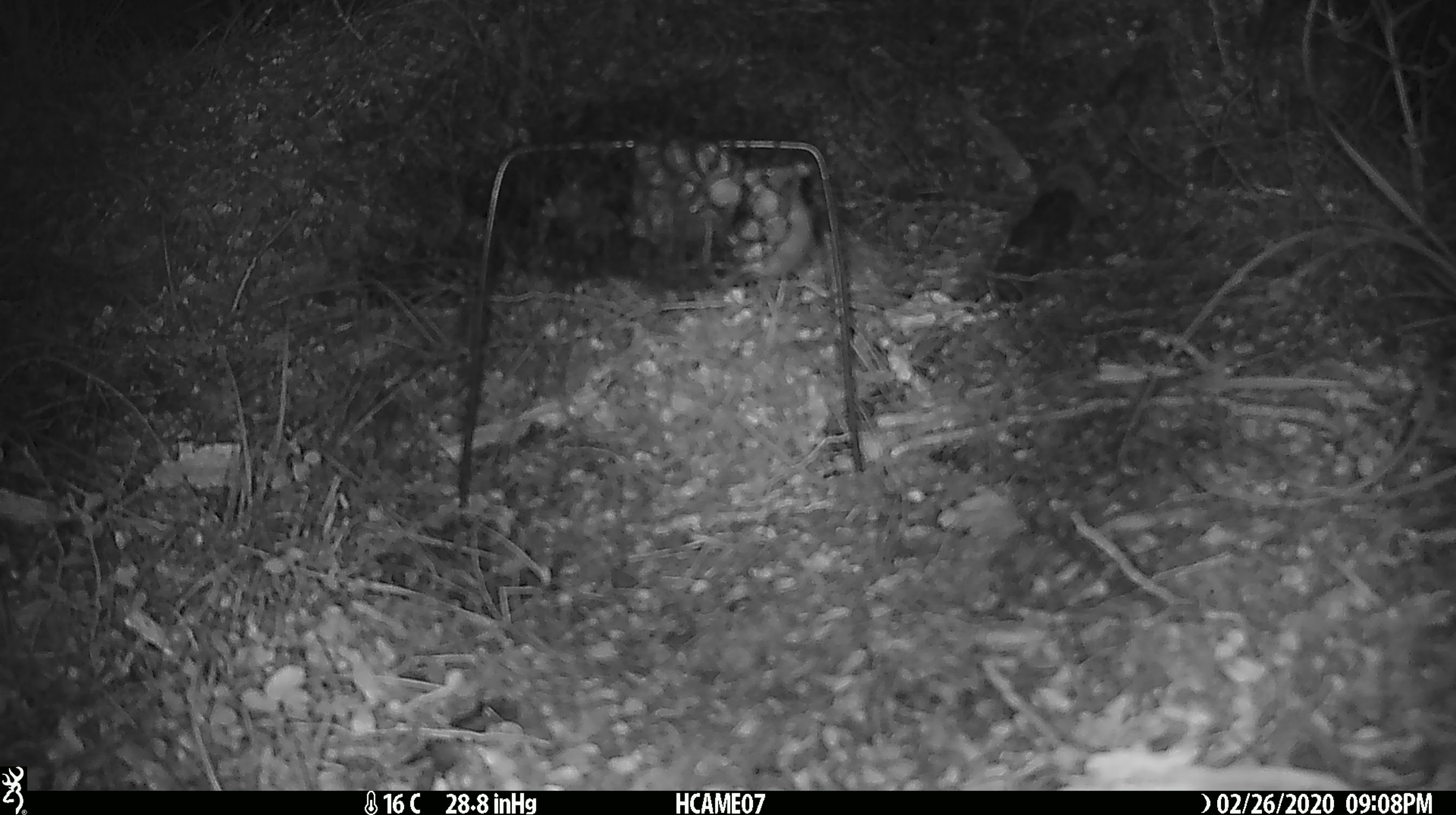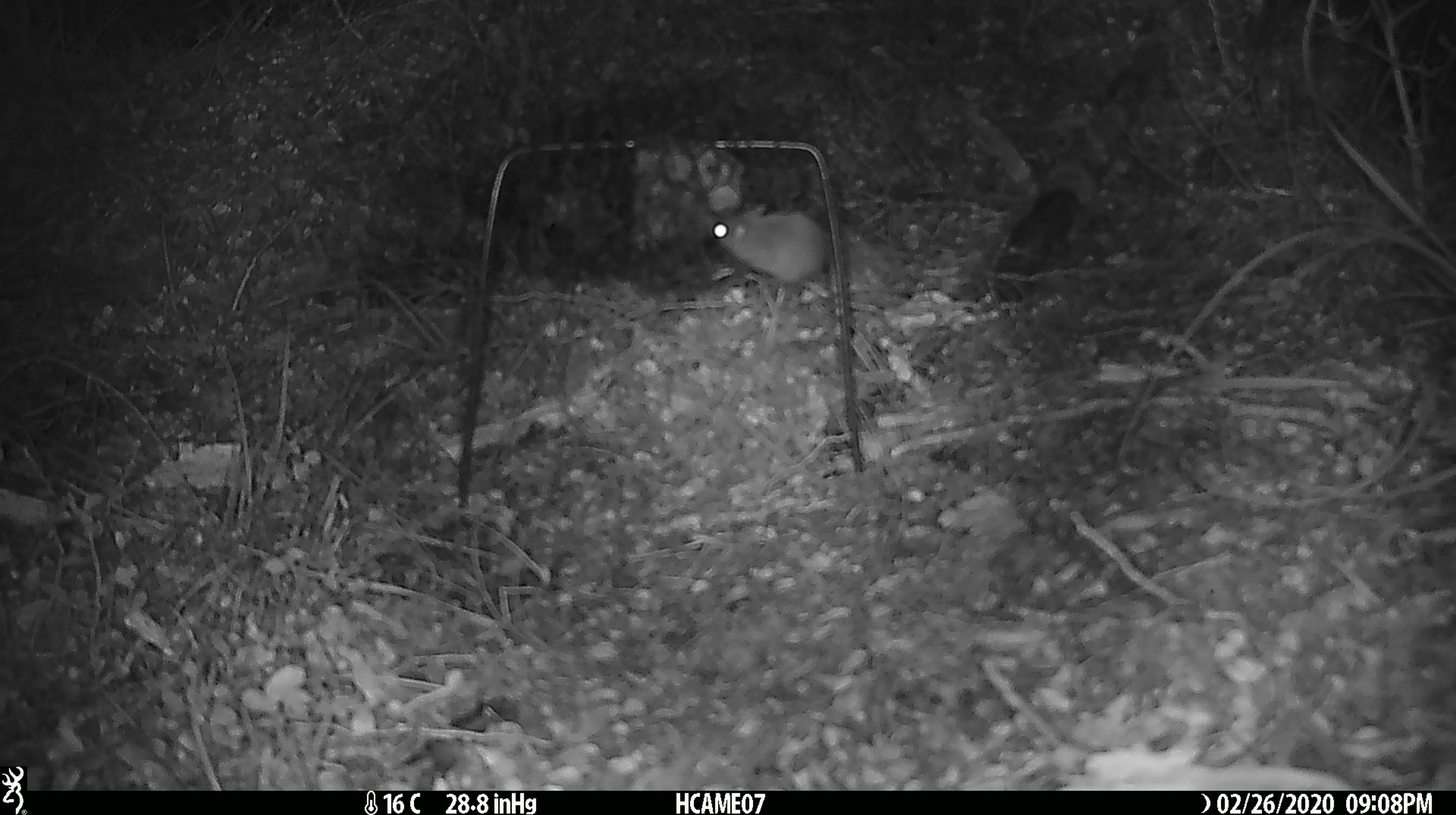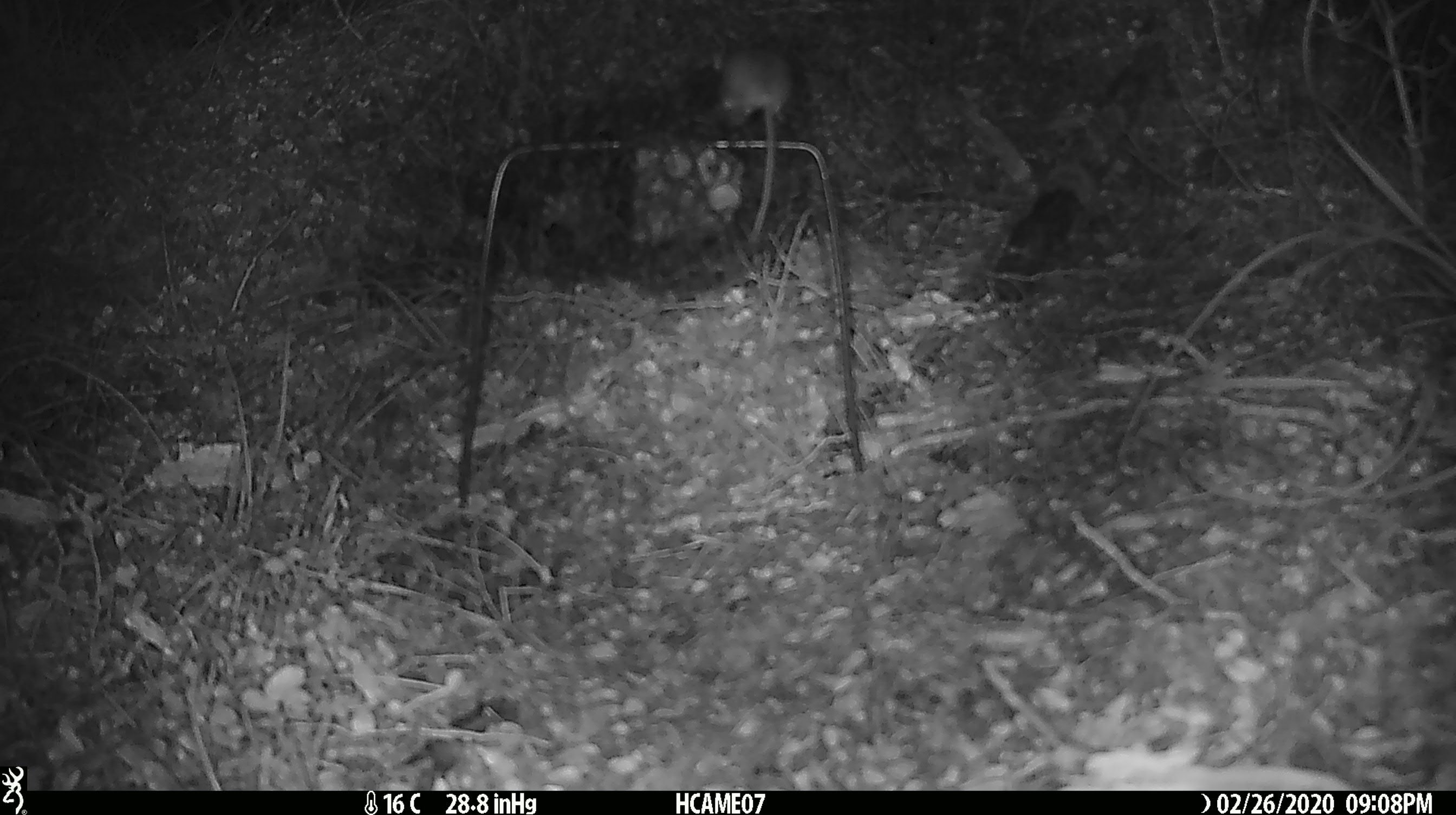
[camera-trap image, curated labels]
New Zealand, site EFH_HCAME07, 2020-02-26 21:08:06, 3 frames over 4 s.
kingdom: Animalia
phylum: Chordata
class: Mammalia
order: Rodentia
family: Muridae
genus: Mus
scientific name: Mus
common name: mouse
Mouse (Mus).